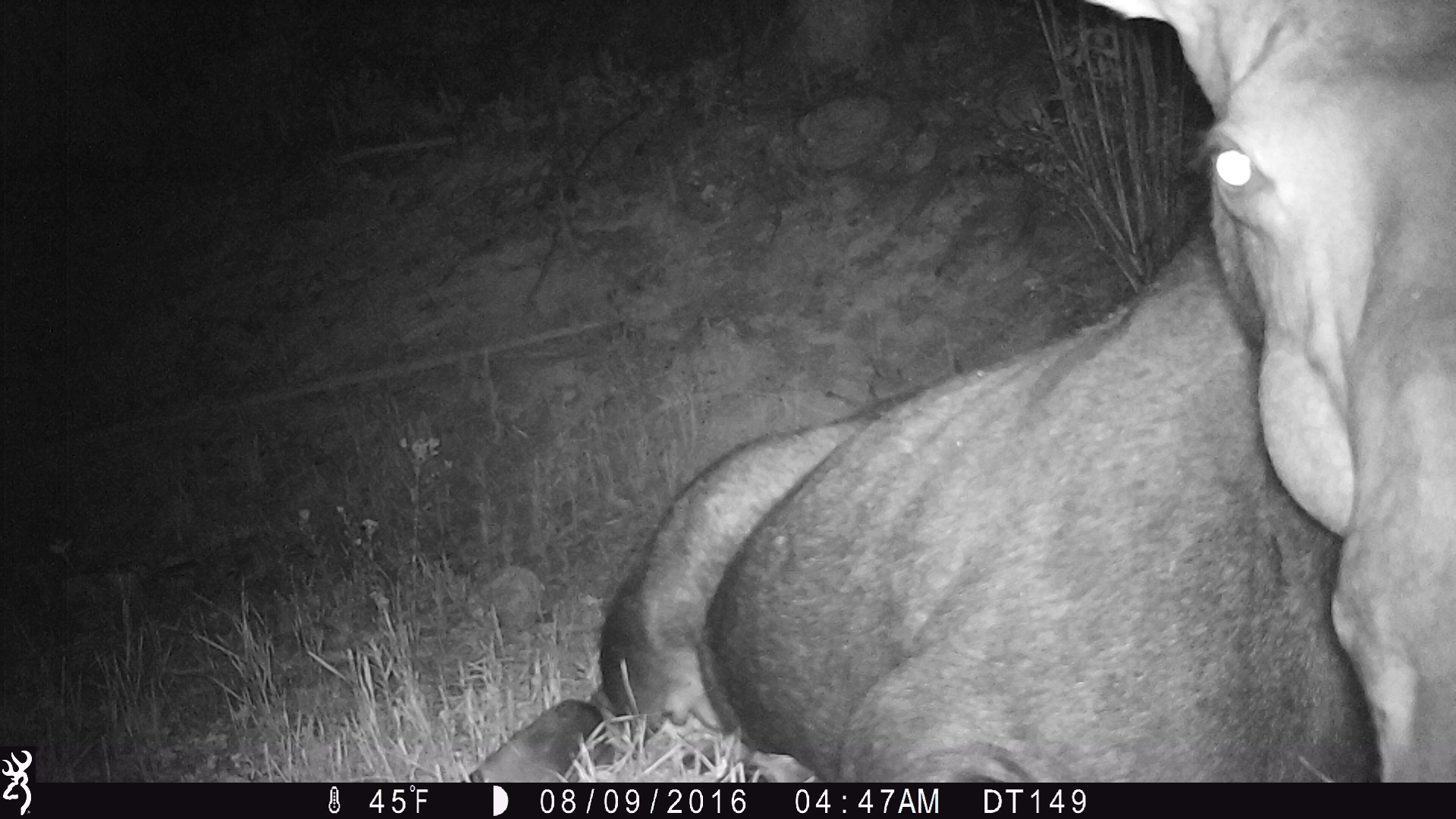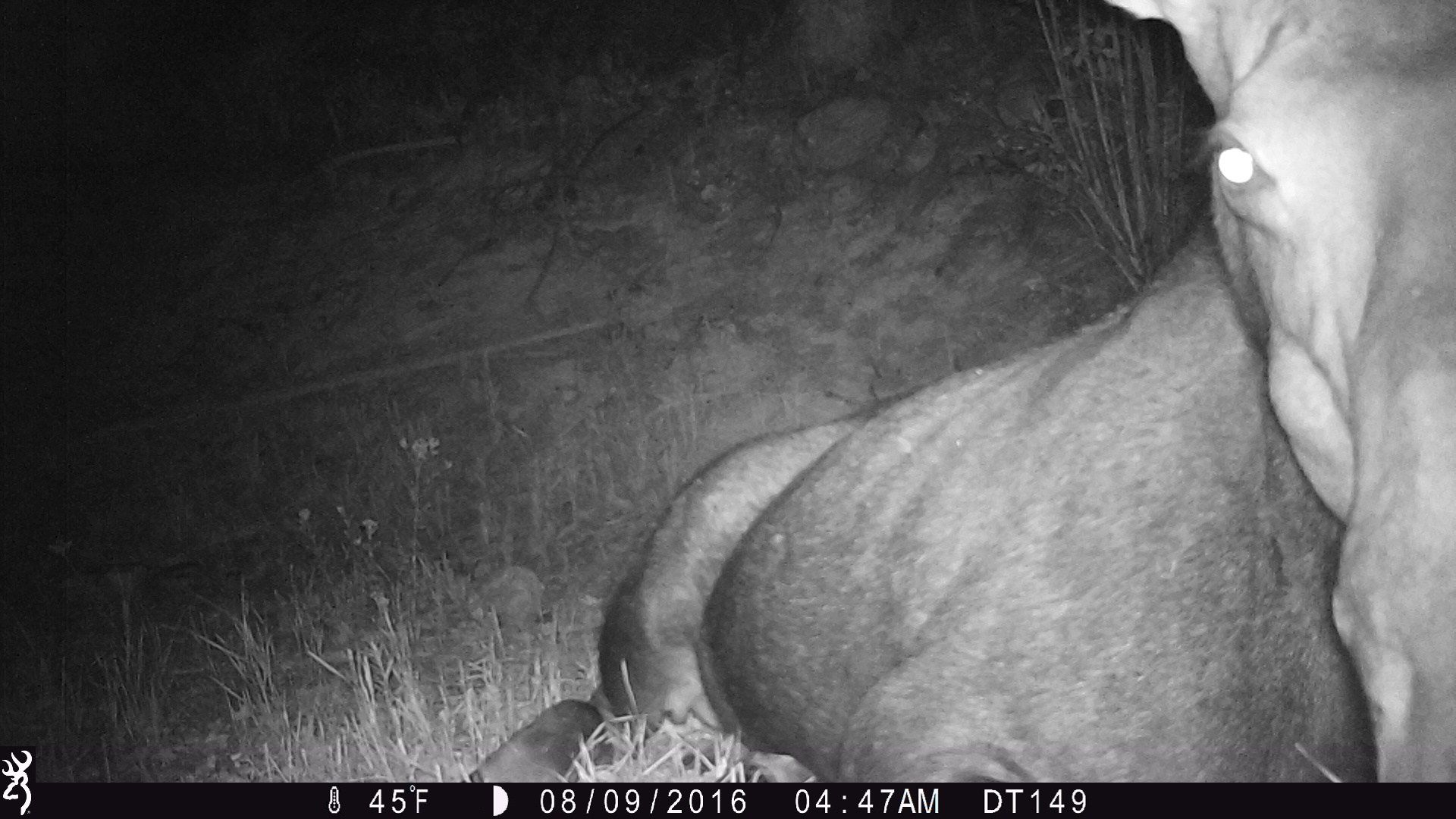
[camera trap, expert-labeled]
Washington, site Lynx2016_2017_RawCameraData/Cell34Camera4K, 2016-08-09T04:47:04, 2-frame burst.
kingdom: Animalia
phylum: Chordata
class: Mammalia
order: Artiodactyla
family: Cervidae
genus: Alces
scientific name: Alces alces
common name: moose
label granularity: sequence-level